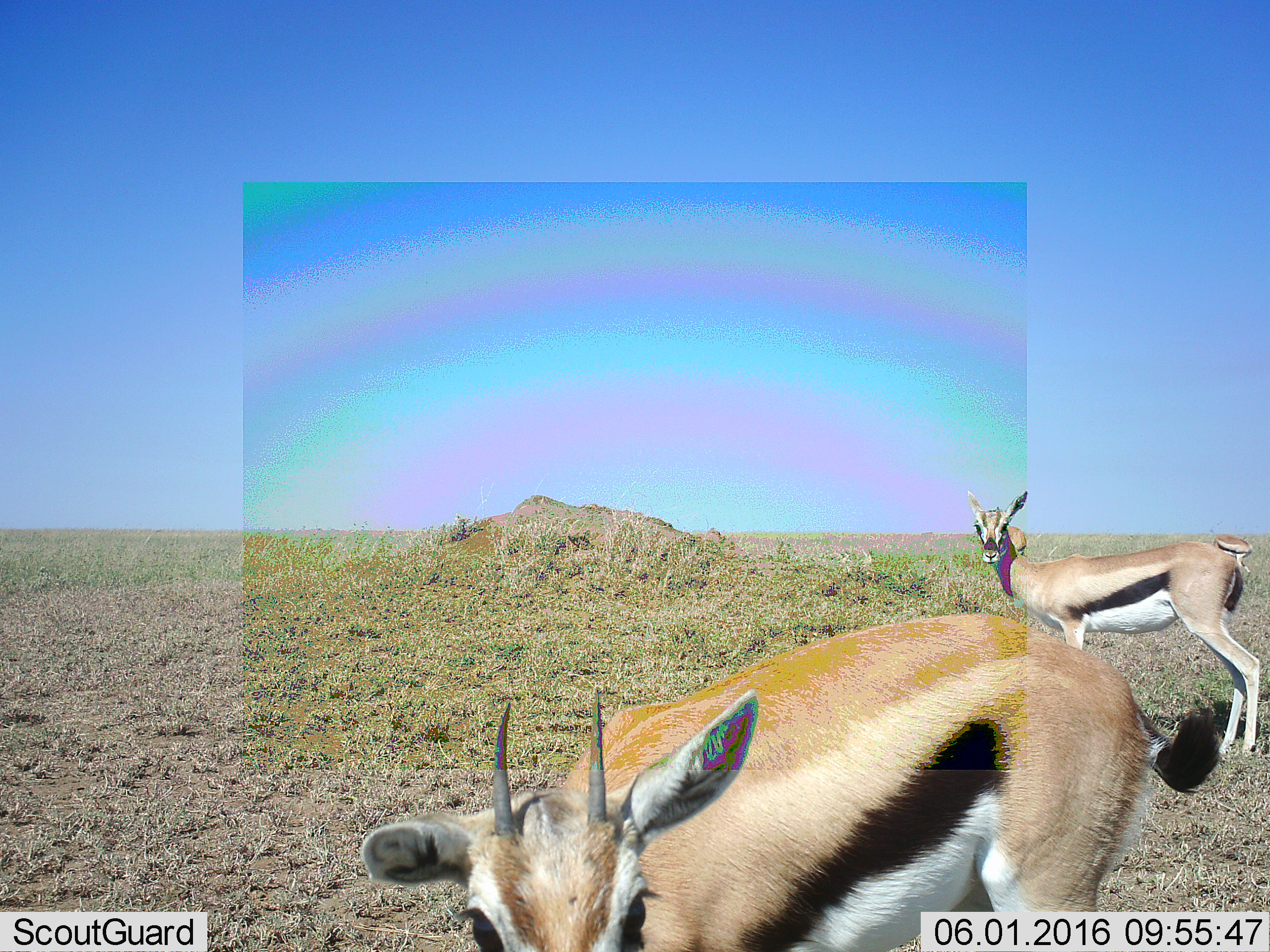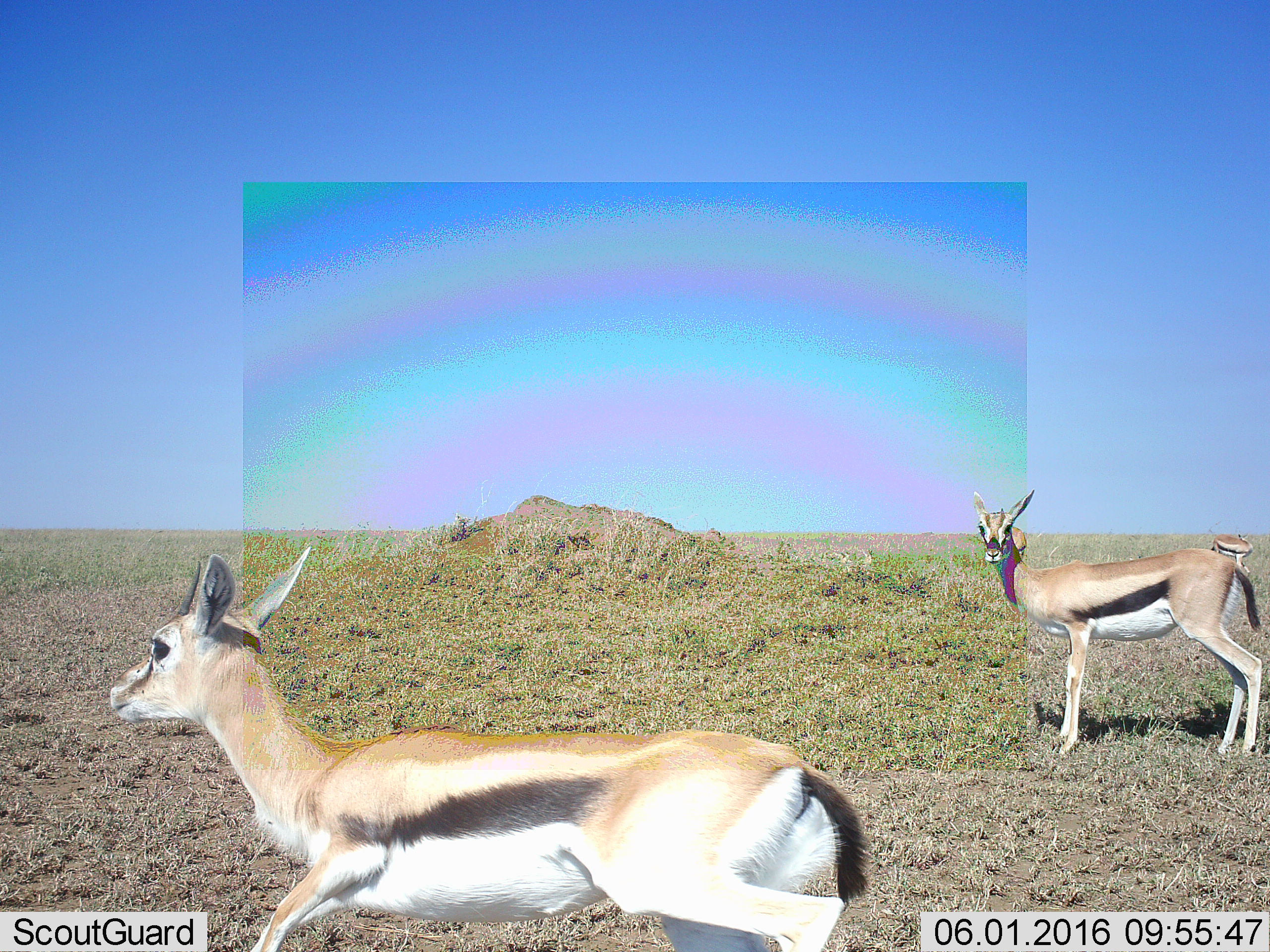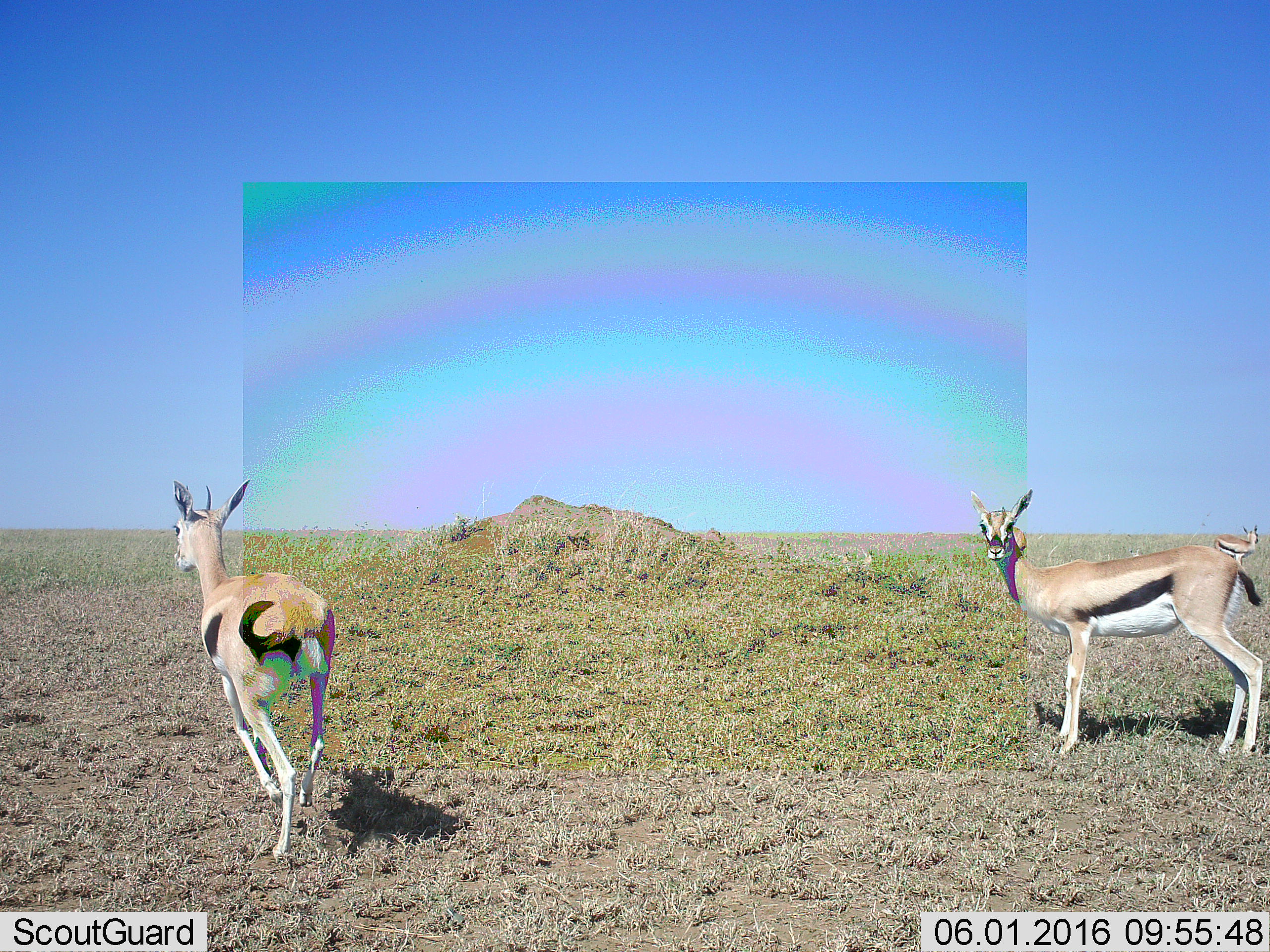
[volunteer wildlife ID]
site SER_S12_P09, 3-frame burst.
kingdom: Animalia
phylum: Chordata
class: Mammalia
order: Artiodactyla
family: Bovidae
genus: Eudorcas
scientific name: Eudorcas thomsonii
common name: thomson's gazelle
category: gazellethomsons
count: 2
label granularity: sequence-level